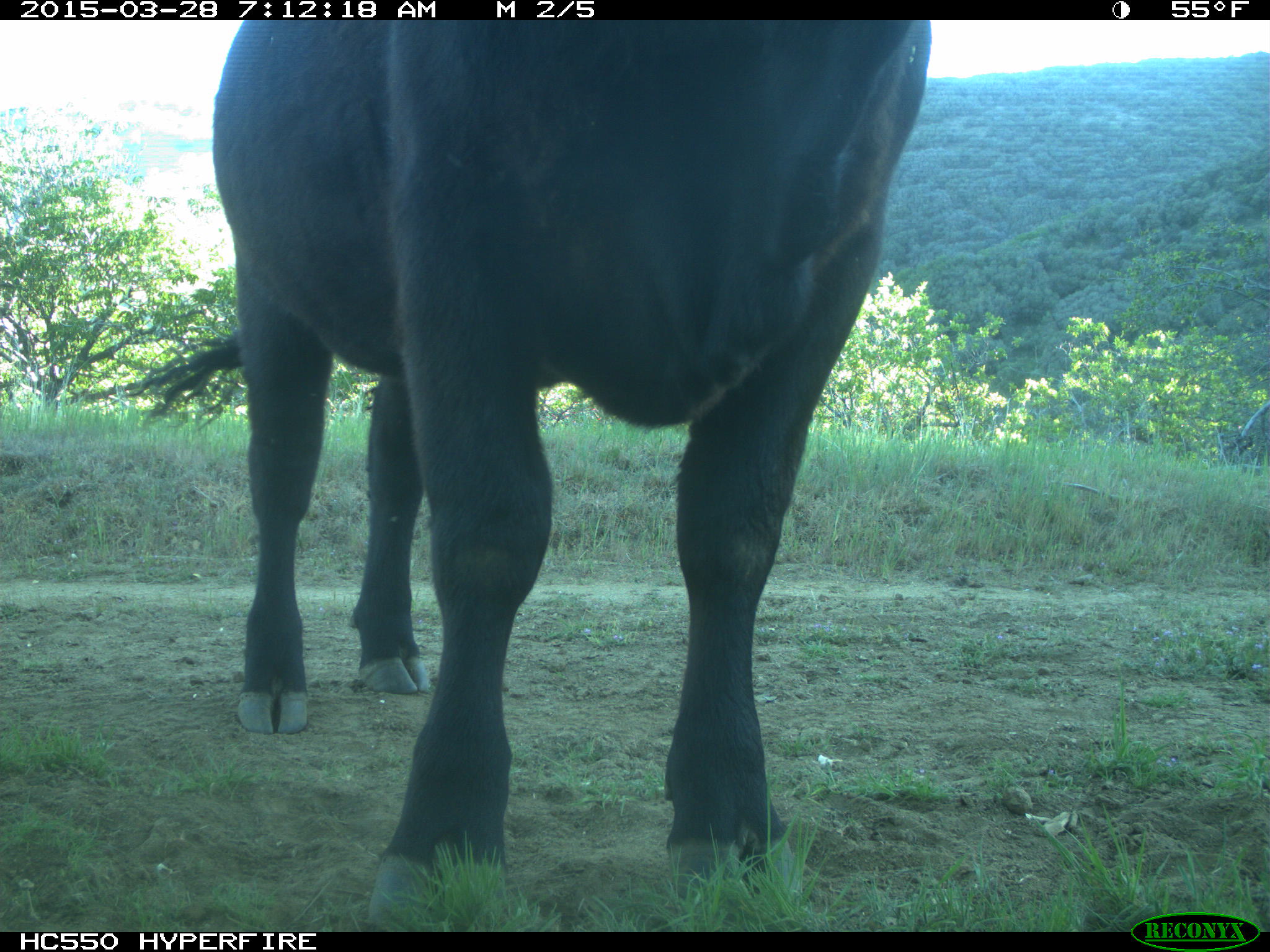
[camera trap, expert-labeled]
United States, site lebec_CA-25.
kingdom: Animalia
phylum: Chordata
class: Mammalia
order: Artiodactyla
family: Bovidae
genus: Bos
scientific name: Bos taurus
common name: domestic cow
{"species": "Bos taurus (domestic cow)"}